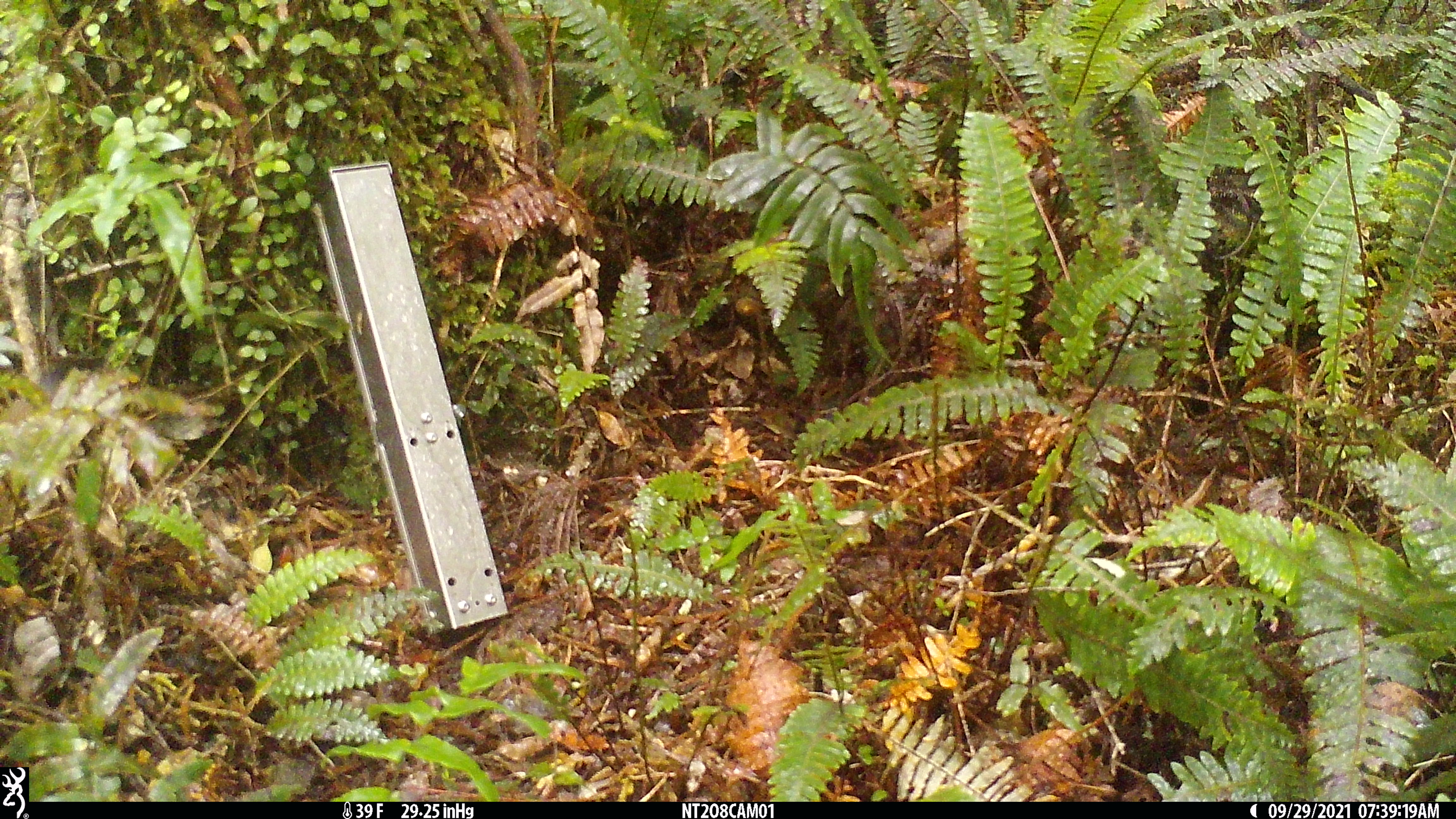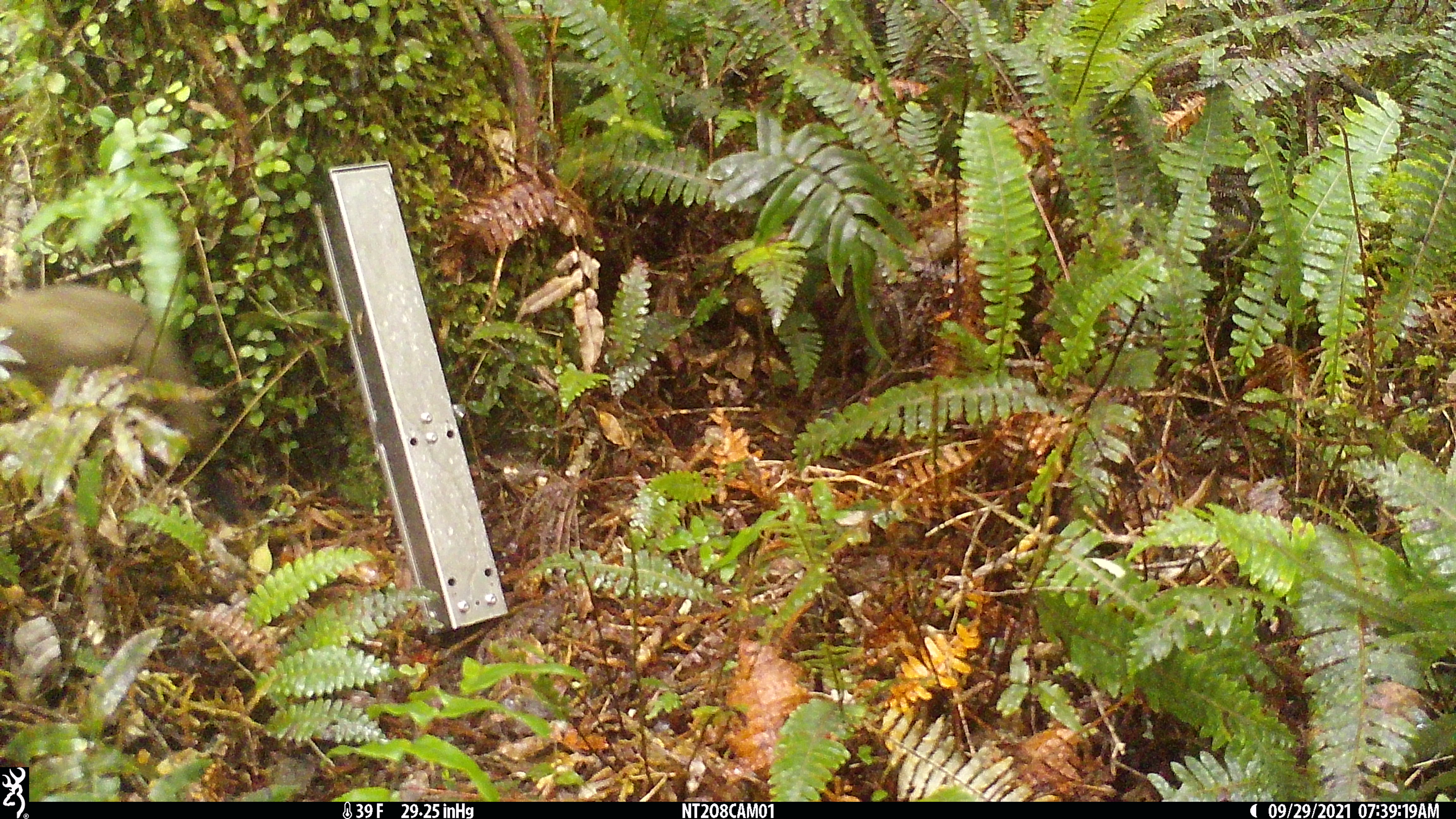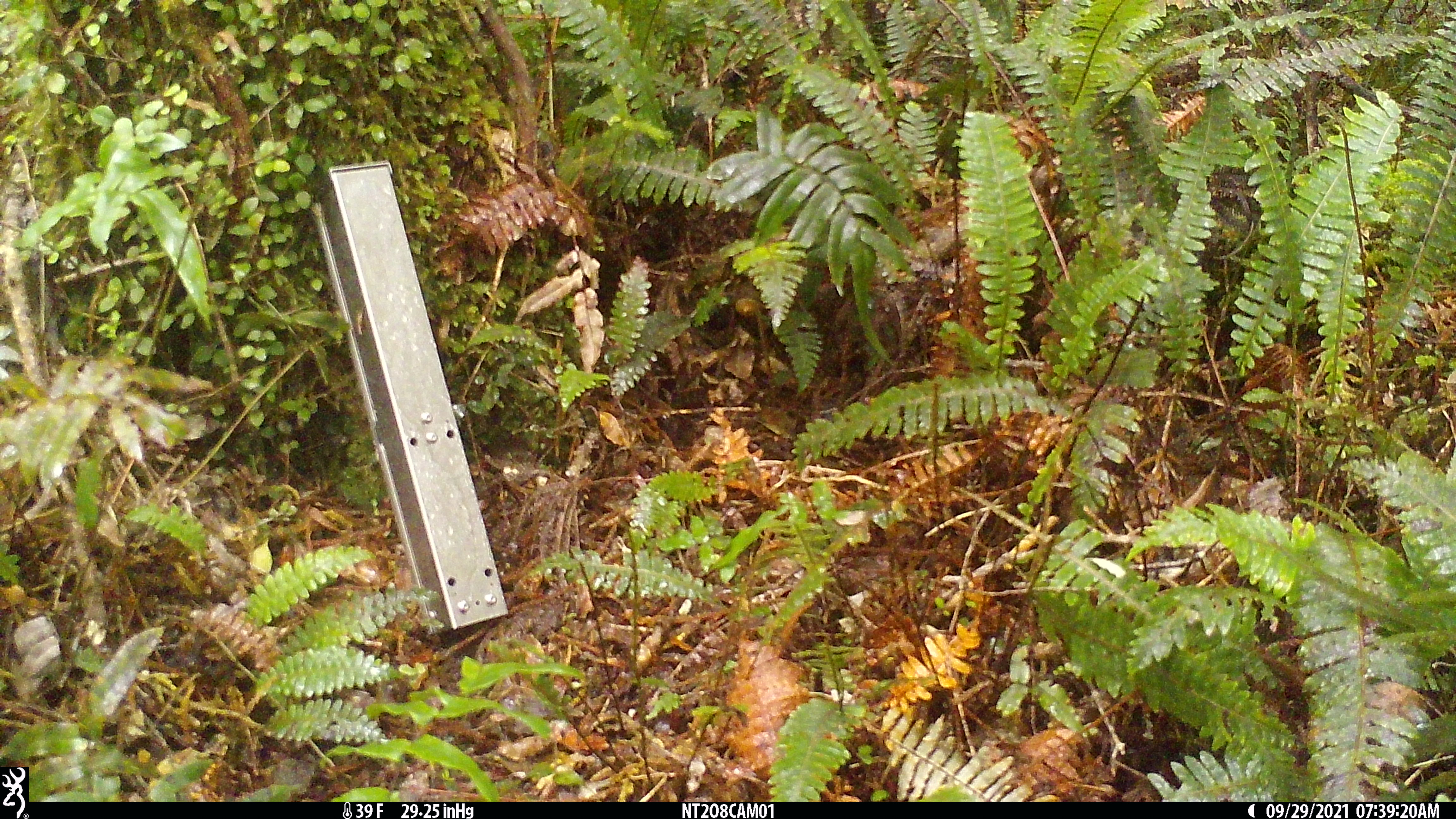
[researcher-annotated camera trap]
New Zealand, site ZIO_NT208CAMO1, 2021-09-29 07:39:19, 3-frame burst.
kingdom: Animalia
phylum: Chordata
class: Mammalia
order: Carnivora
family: Mustelidae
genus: Mustela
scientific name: Mustela erminea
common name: stoat